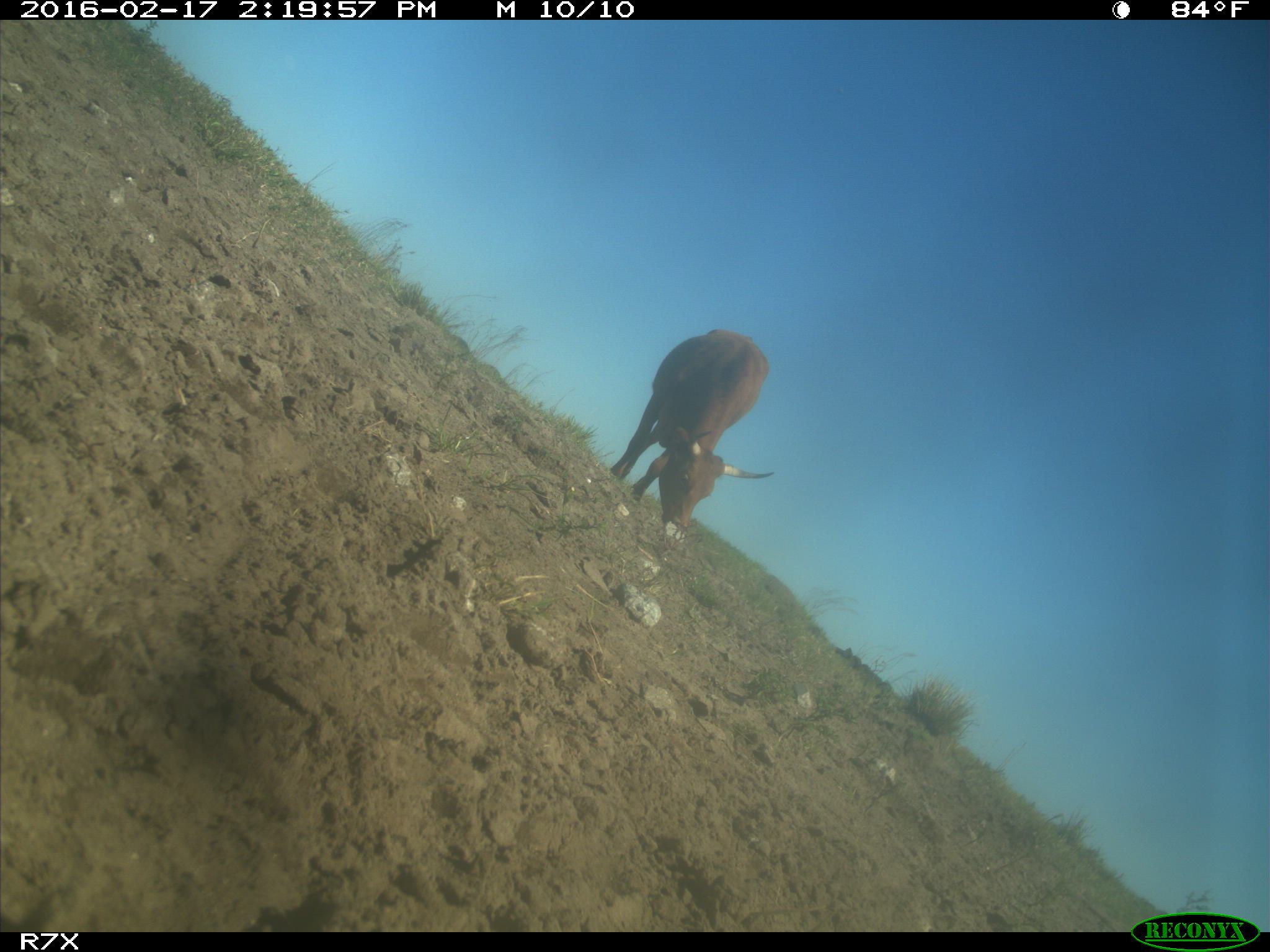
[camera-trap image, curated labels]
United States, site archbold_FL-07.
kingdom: Animalia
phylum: Chordata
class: Mammalia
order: Artiodactyla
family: Bovidae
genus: Bos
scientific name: Bos taurus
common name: domestic cow